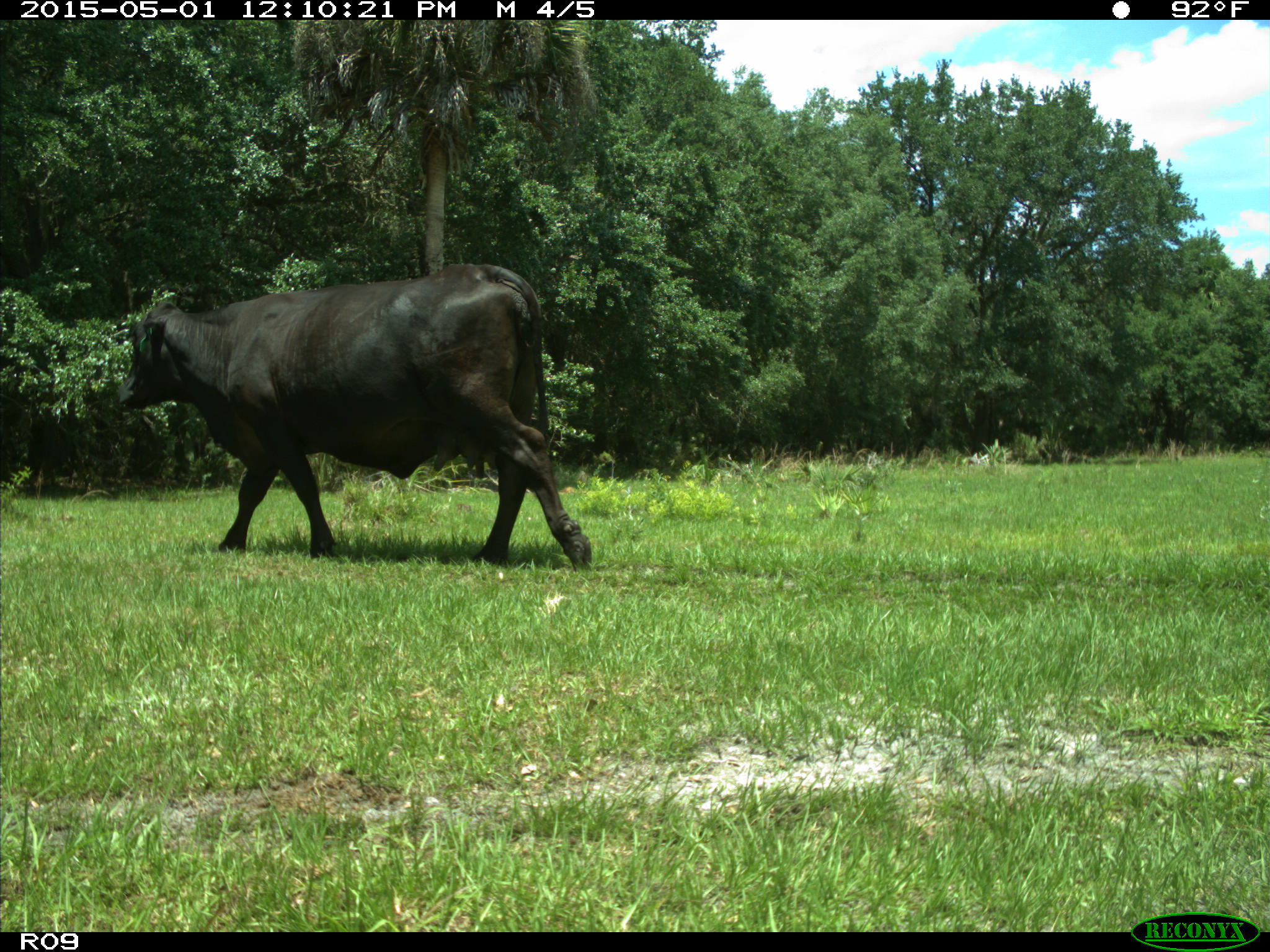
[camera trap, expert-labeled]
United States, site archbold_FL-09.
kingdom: Animalia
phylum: Chordata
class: Mammalia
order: Artiodactyla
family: Bovidae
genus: Bos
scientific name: Bos taurus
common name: domestic cow